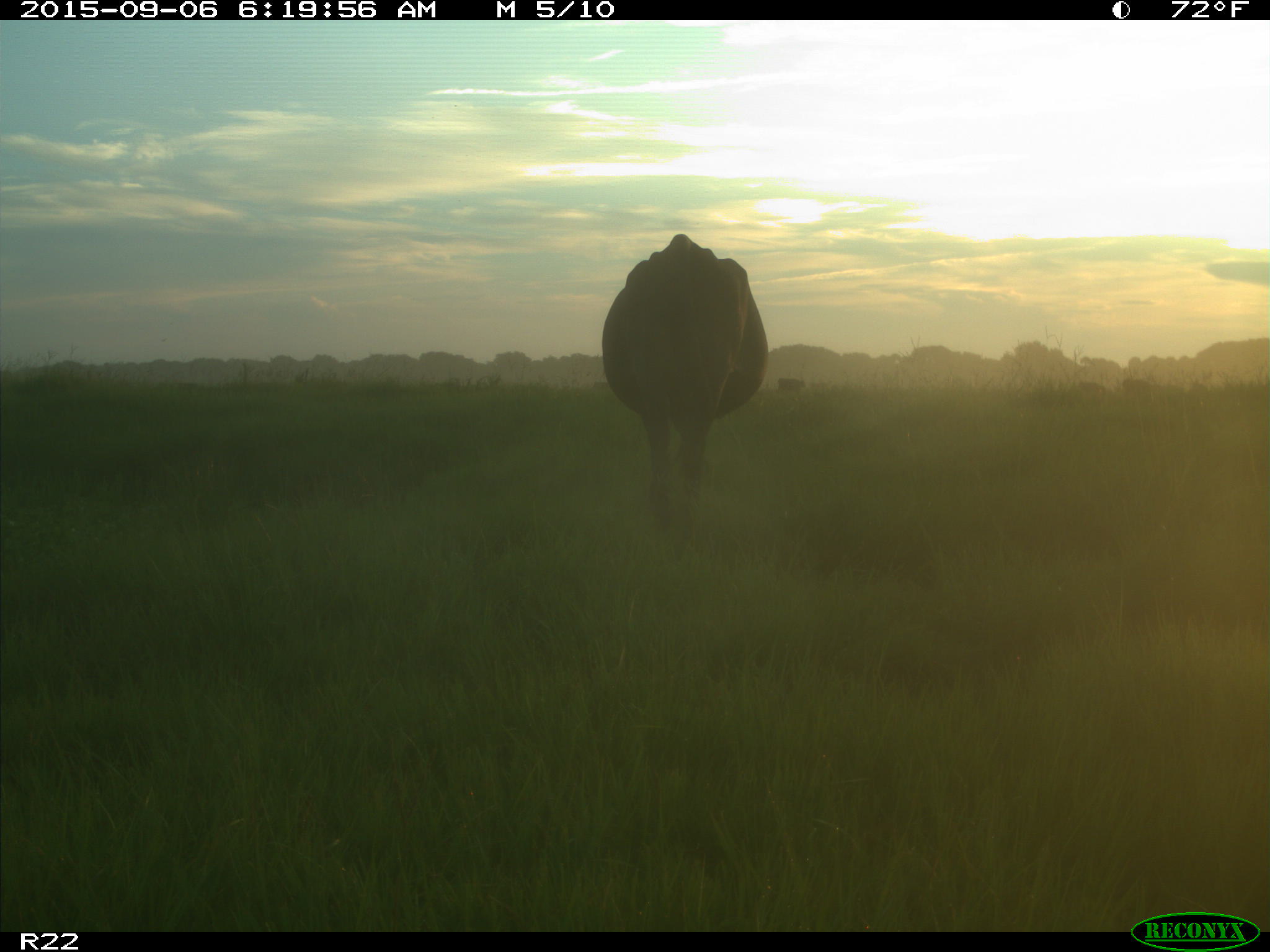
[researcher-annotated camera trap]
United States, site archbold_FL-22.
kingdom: Animalia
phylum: Chordata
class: Mammalia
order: Artiodactyla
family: Bovidae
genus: Bos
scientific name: Bos taurus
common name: domestic cow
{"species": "Bos taurus (domestic cow)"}